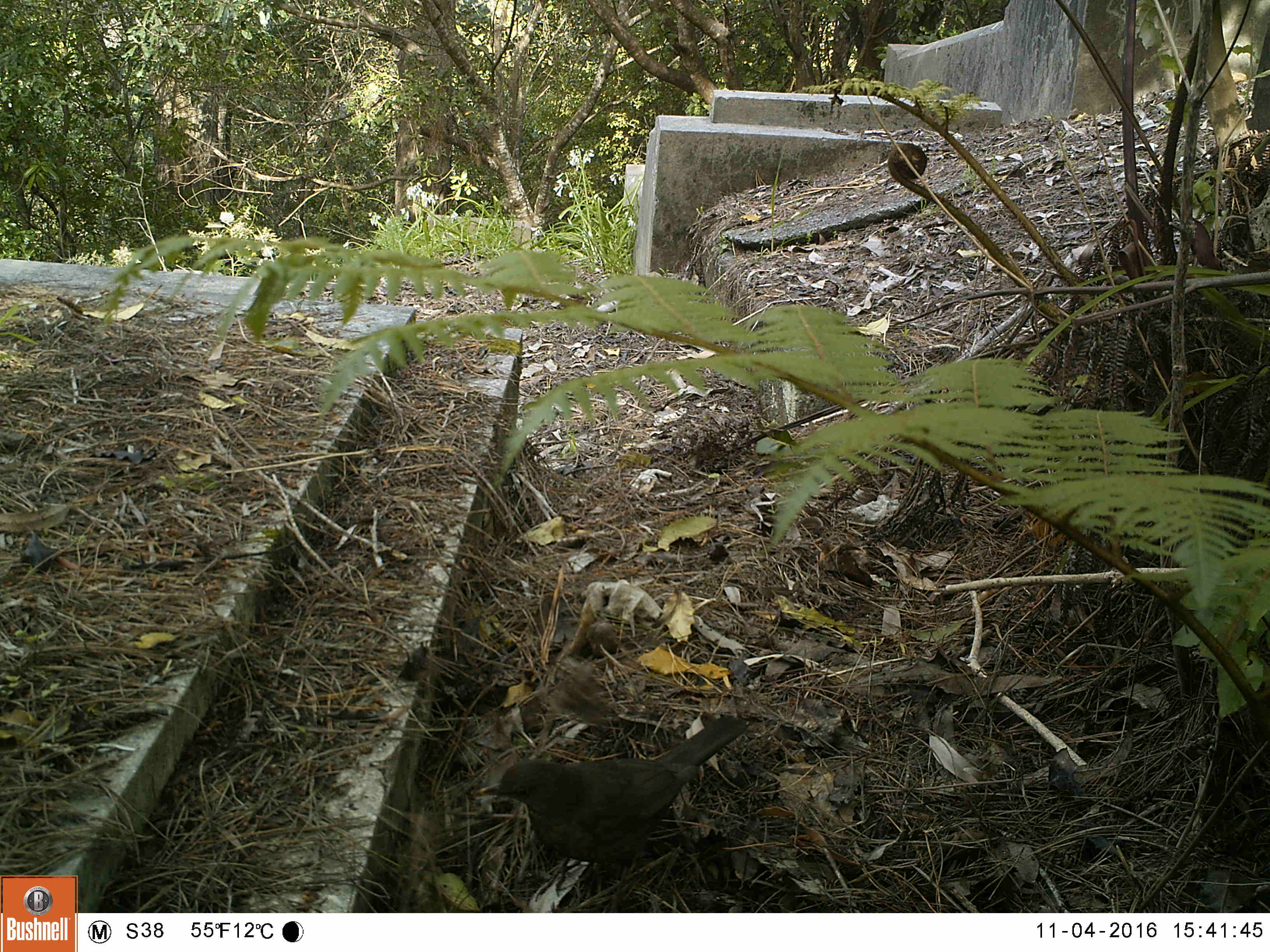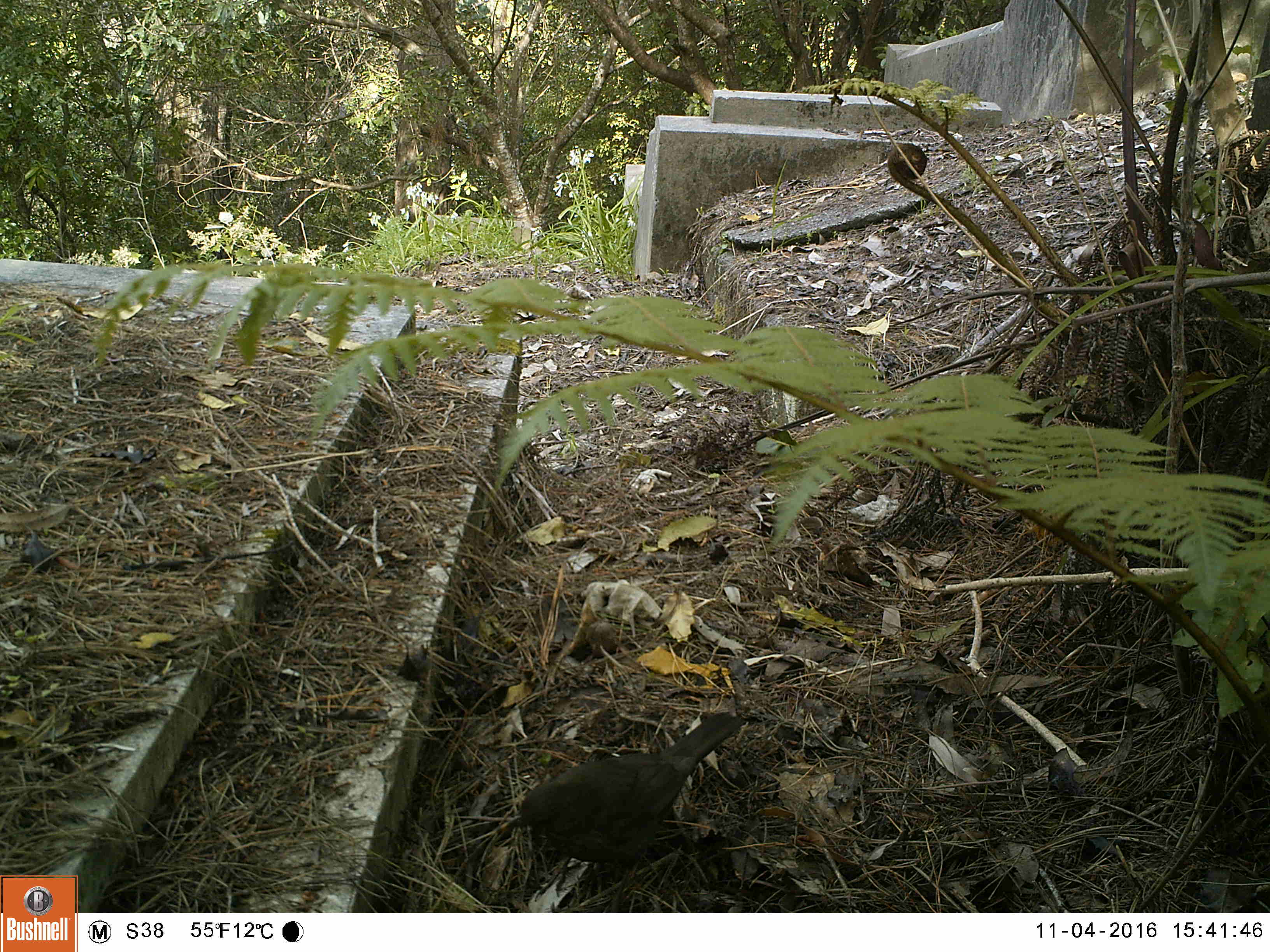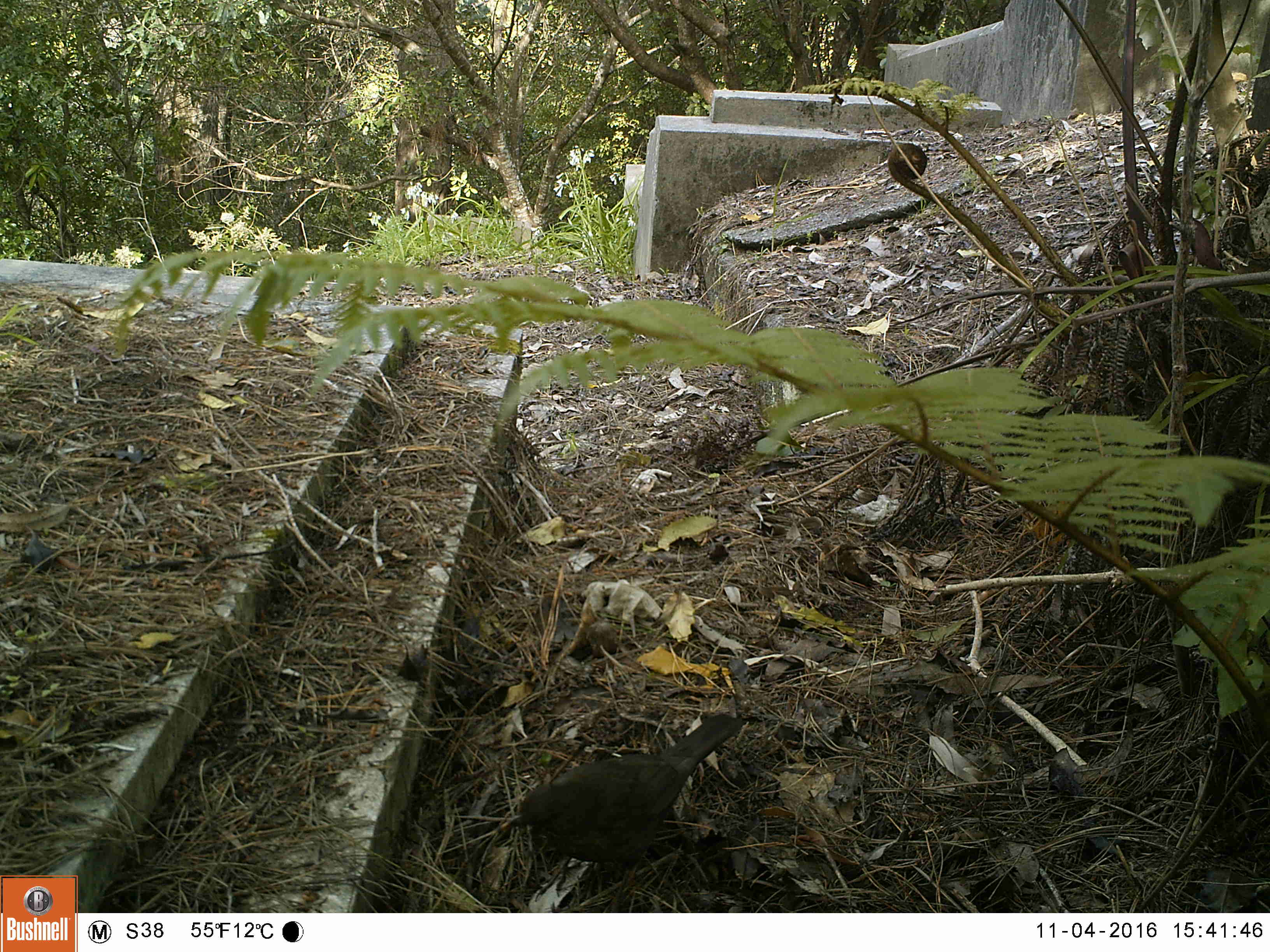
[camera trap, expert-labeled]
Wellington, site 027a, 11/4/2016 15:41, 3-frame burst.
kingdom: Animalia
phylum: Chordata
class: Aves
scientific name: Aves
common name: bird